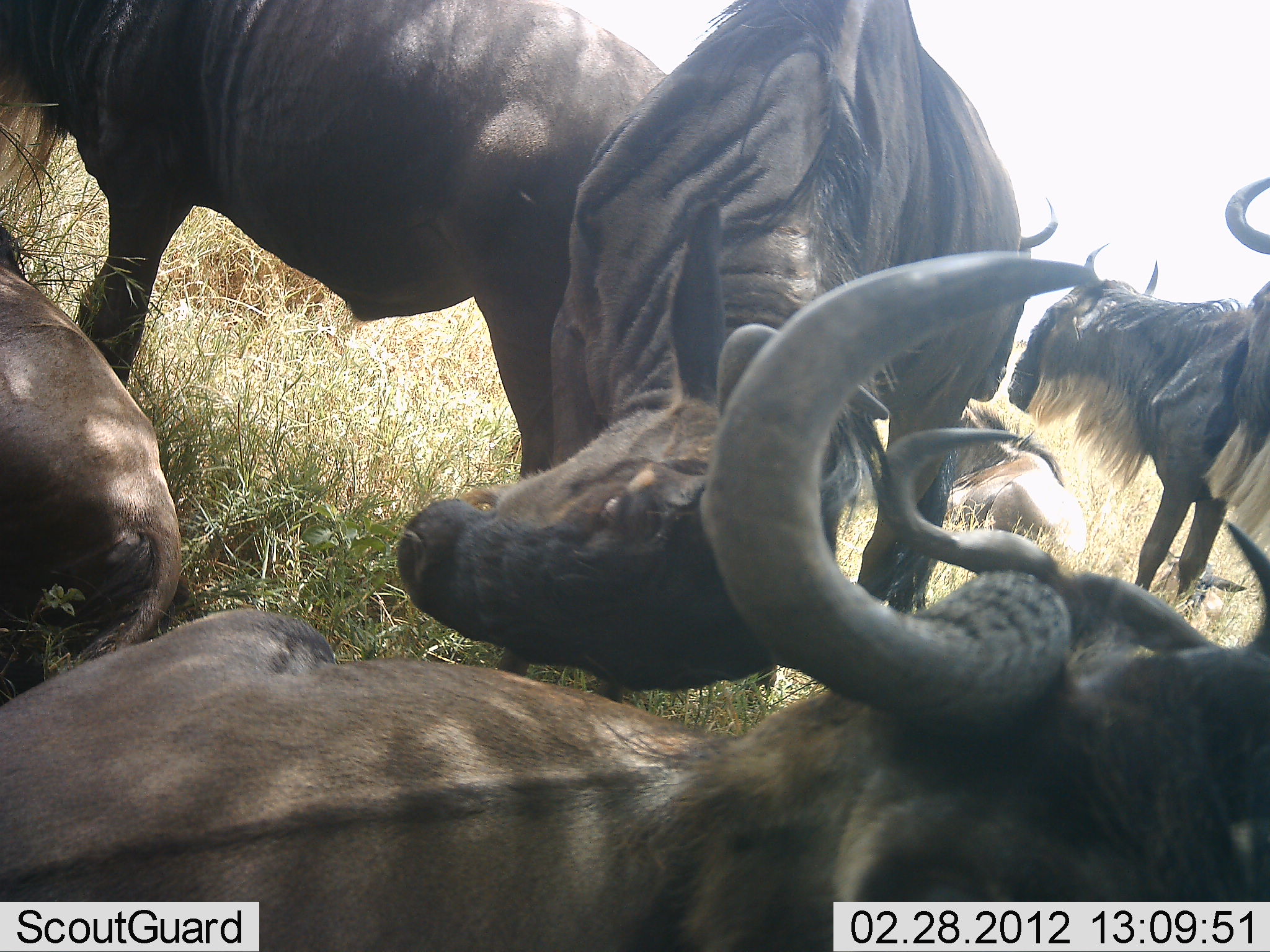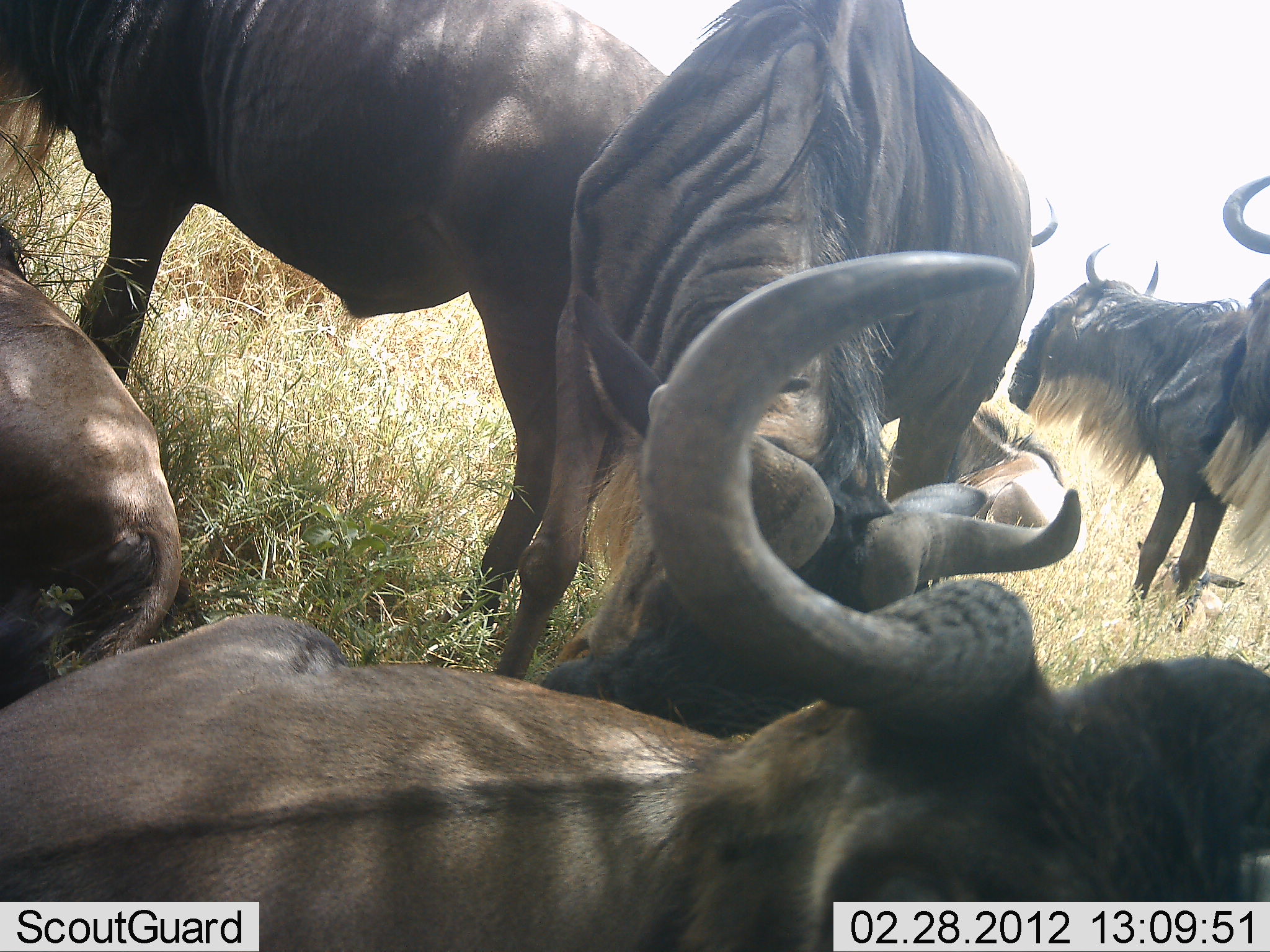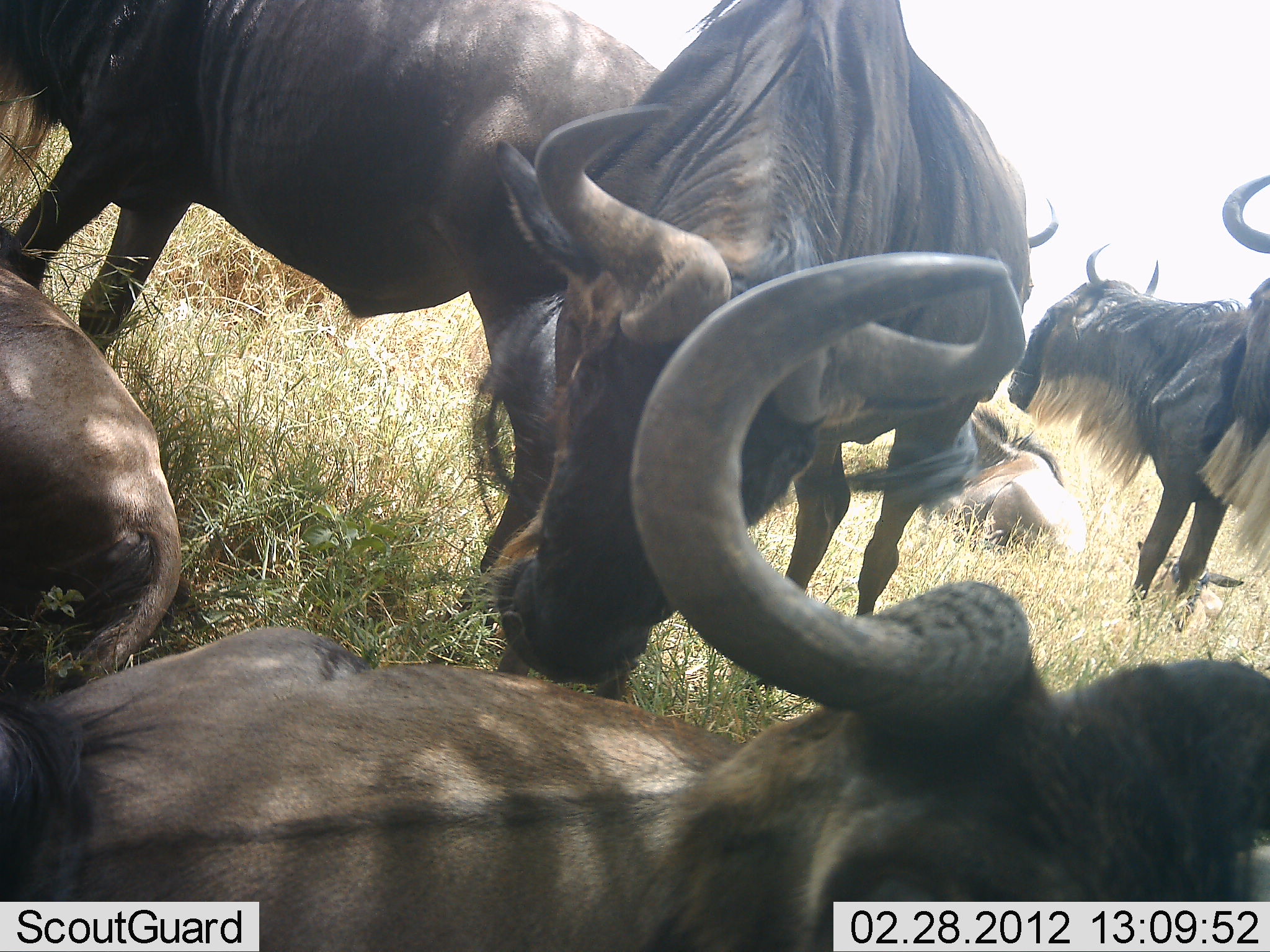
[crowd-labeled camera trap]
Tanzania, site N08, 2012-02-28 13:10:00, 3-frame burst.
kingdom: Animalia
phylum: Chordata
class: Mammalia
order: Artiodactyla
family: Bovidae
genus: Connochaetes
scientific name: Connochaetes taurinus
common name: blue wildebeest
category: wildebeest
Wildebeest (blue wildebeest) (Connochaetes taurinus), count 7. Behavior (volunteer vote fractions): standing 65%, resting 90%, moving 15%, interacting 35%. Young present (vote fraction): 15%. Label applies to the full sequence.